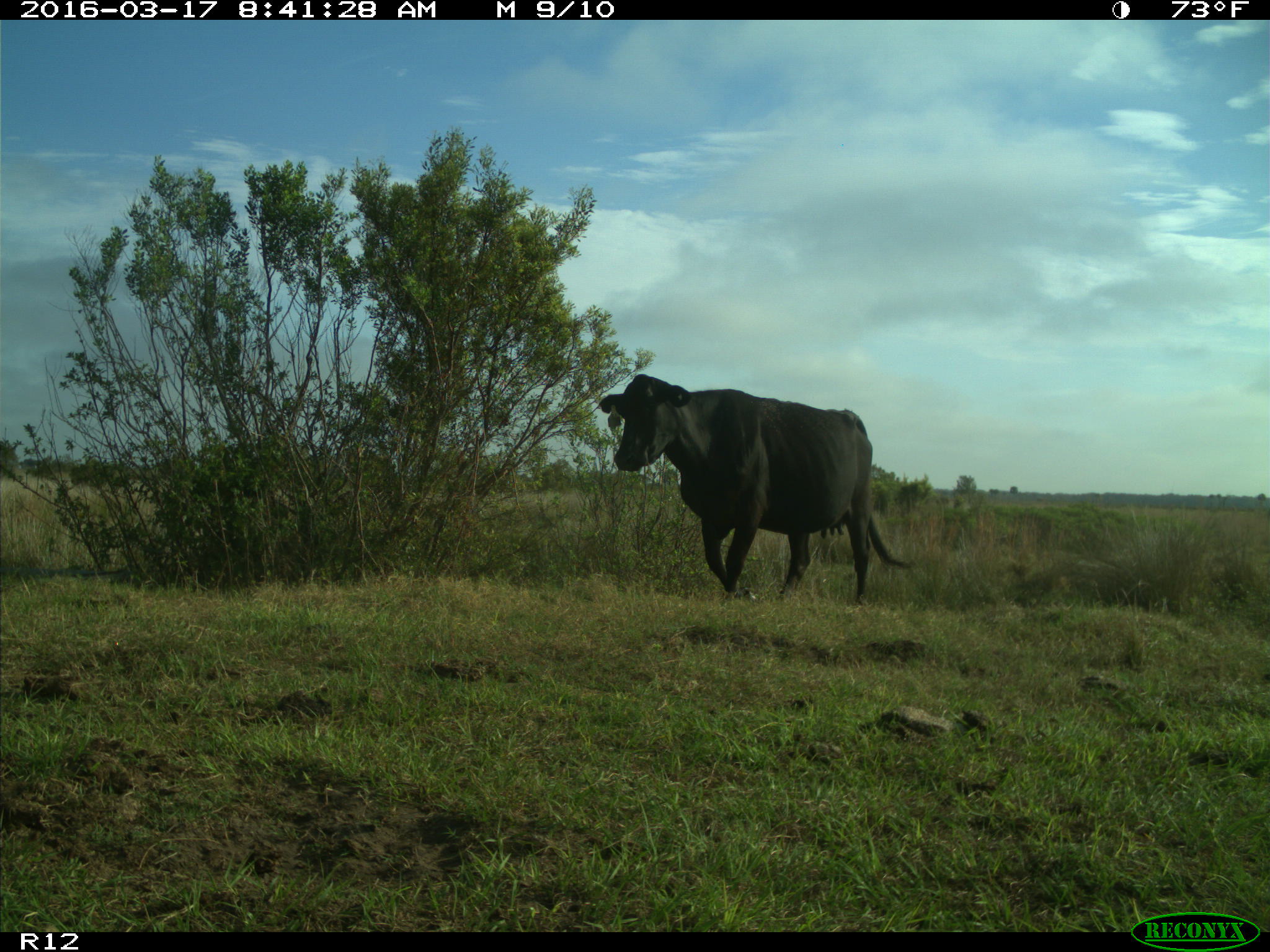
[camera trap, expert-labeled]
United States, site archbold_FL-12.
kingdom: Animalia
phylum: Chordata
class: Mammalia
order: Artiodactyla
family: Bovidae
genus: Bos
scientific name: Bos taurus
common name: domestic cow